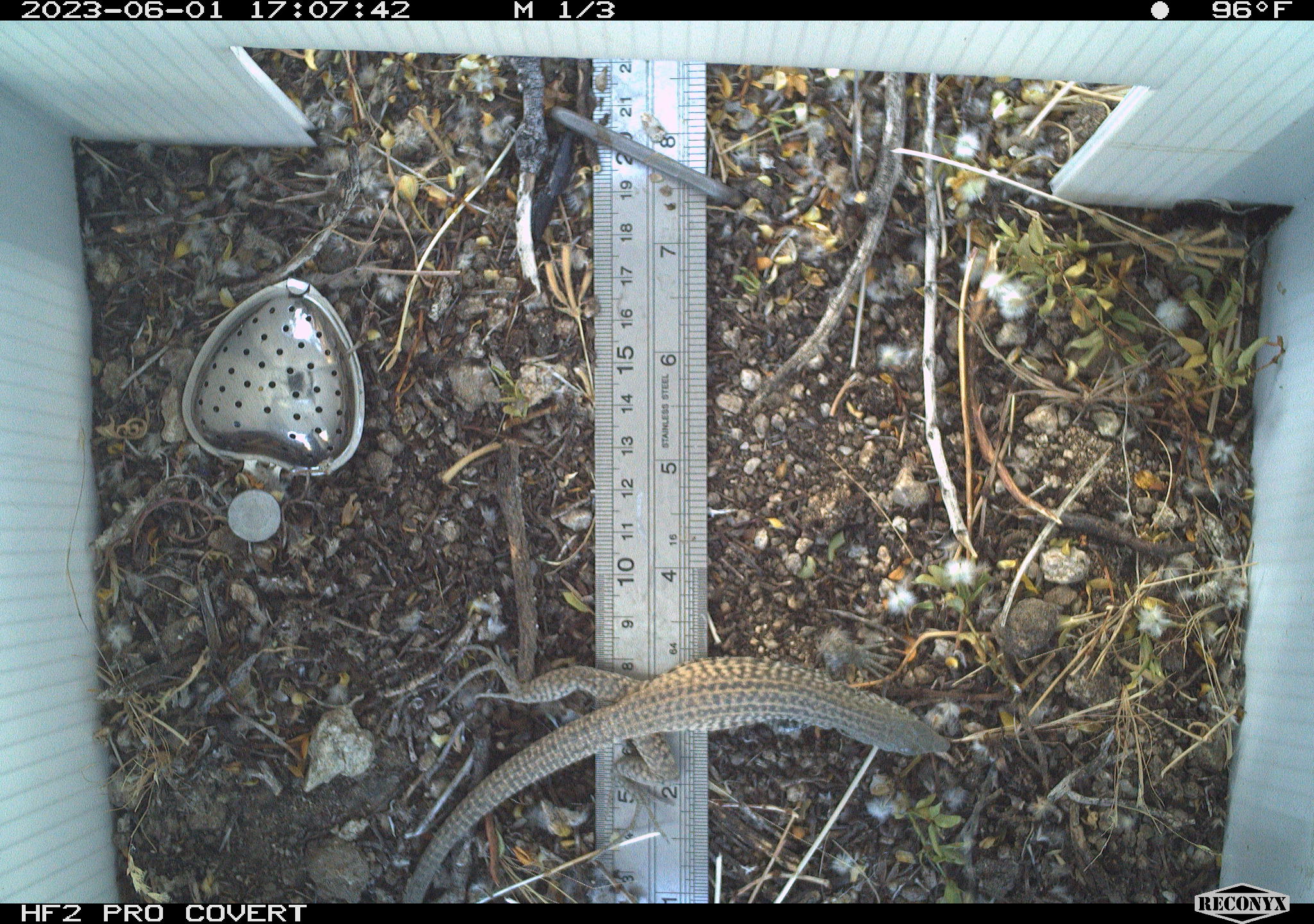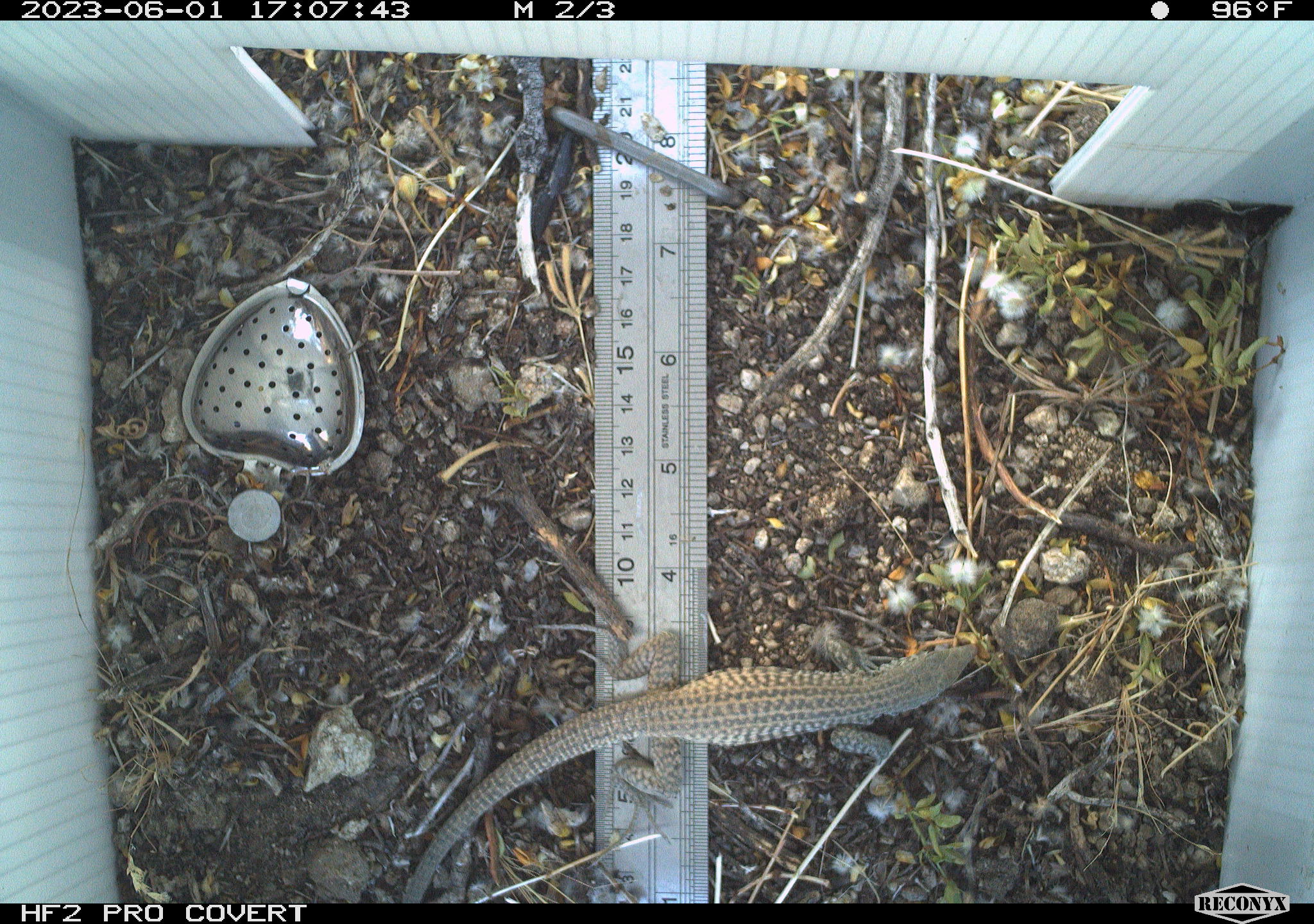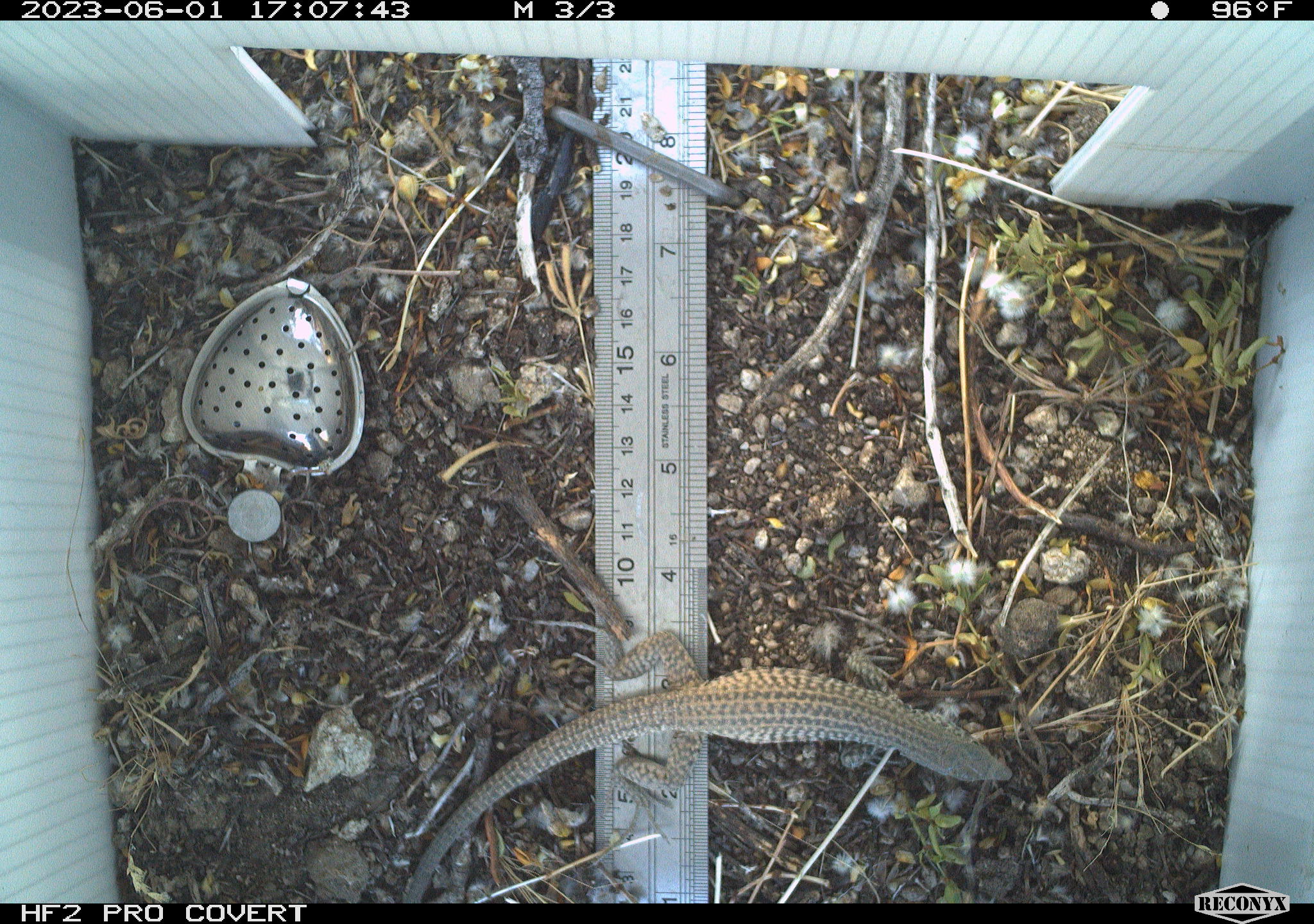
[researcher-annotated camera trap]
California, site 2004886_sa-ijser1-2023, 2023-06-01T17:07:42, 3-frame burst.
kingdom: Animalia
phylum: Chordata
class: Reptilia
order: Squamata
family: Teiidae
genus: Aspidoscelis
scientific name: Aspidoscelis tigris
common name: western whiptail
Western whiptail (Aspidoscelis tigris).